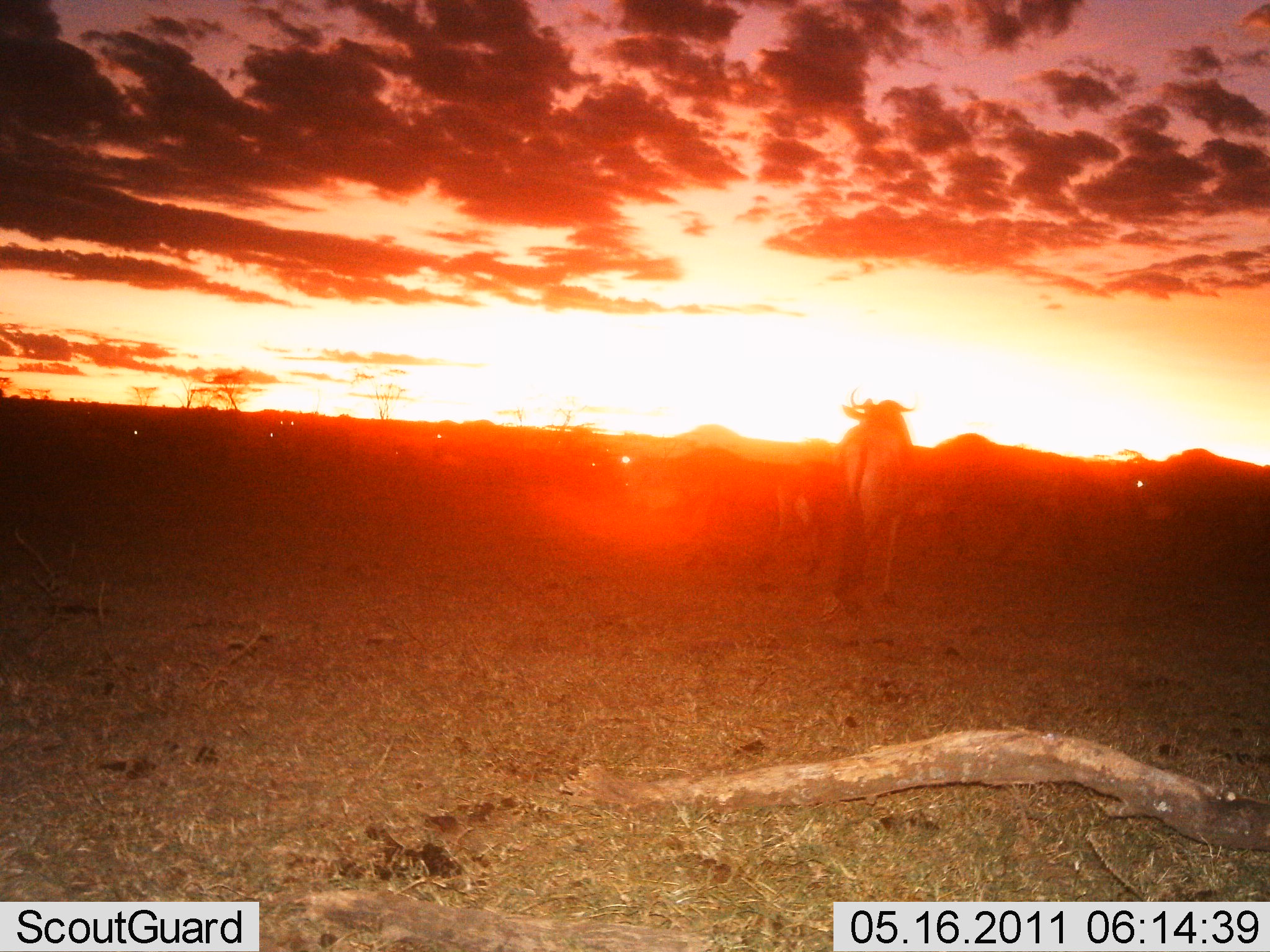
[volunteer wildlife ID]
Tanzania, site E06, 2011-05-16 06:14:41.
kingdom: Animalia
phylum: Chordata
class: Mammalia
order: Artiodactyla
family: Bovidae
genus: Connochaetes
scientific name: Connochaetes taurinus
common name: blue wildebeest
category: wildebeest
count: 8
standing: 91%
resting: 0%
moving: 27%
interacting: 0%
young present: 0%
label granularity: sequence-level